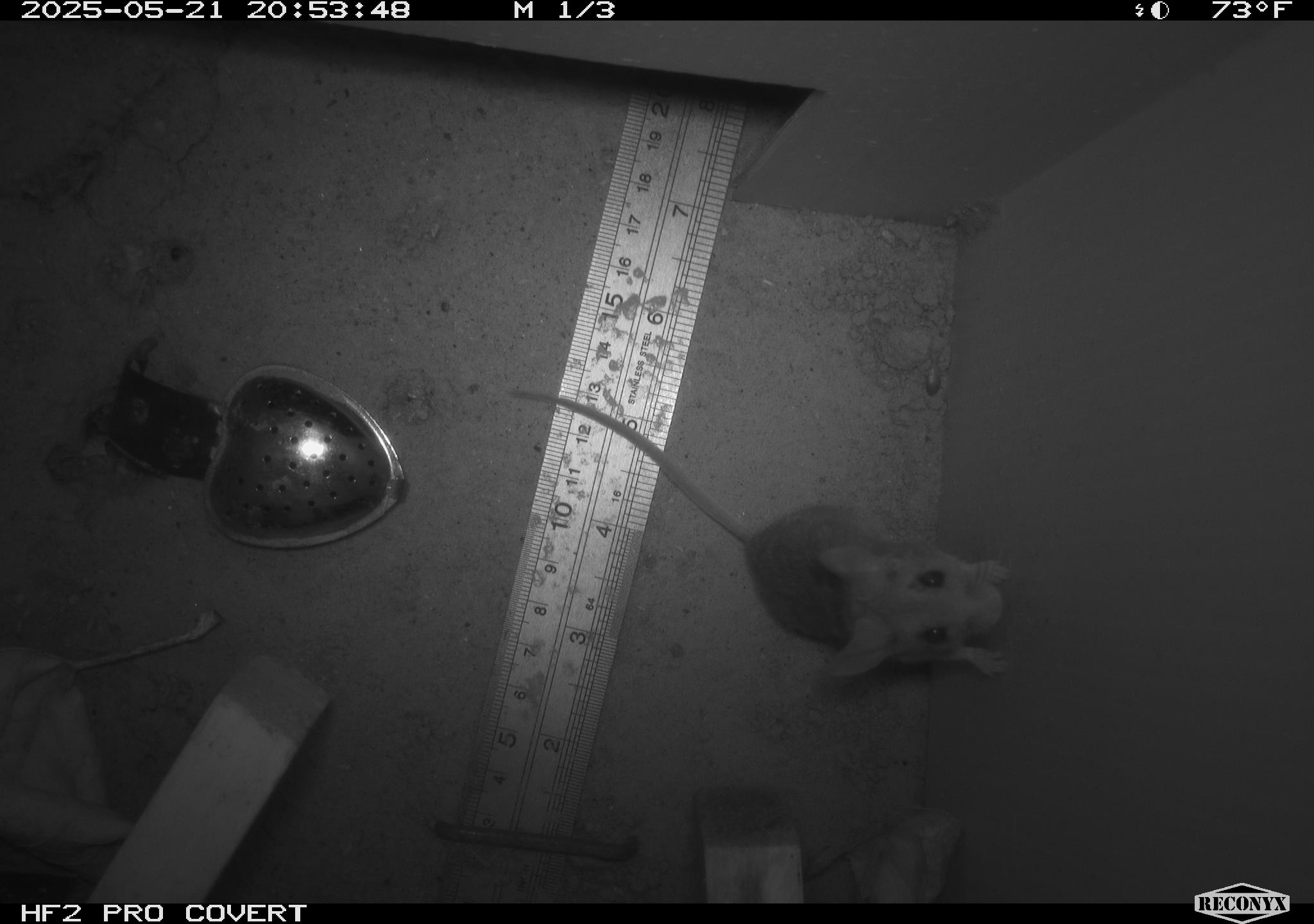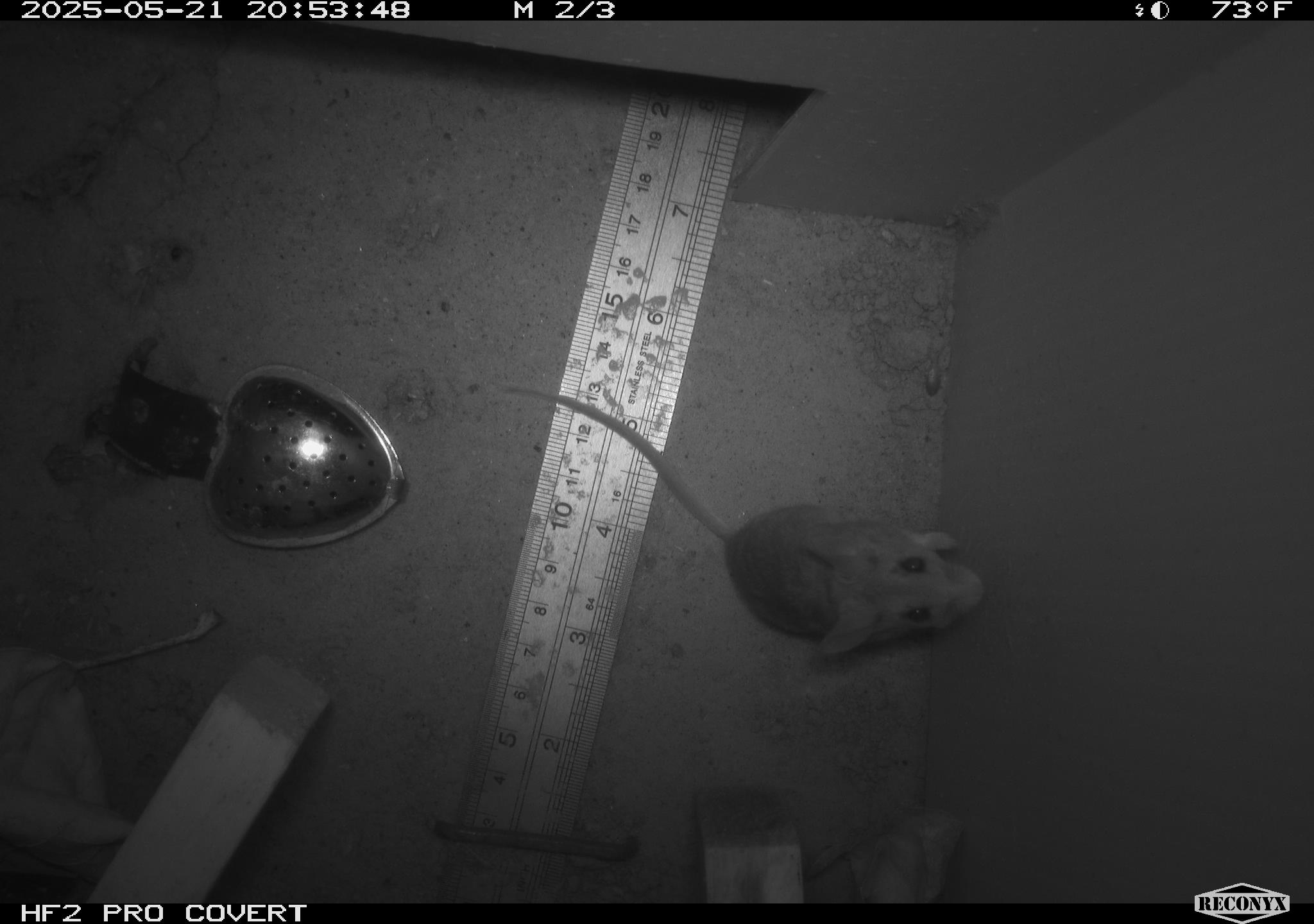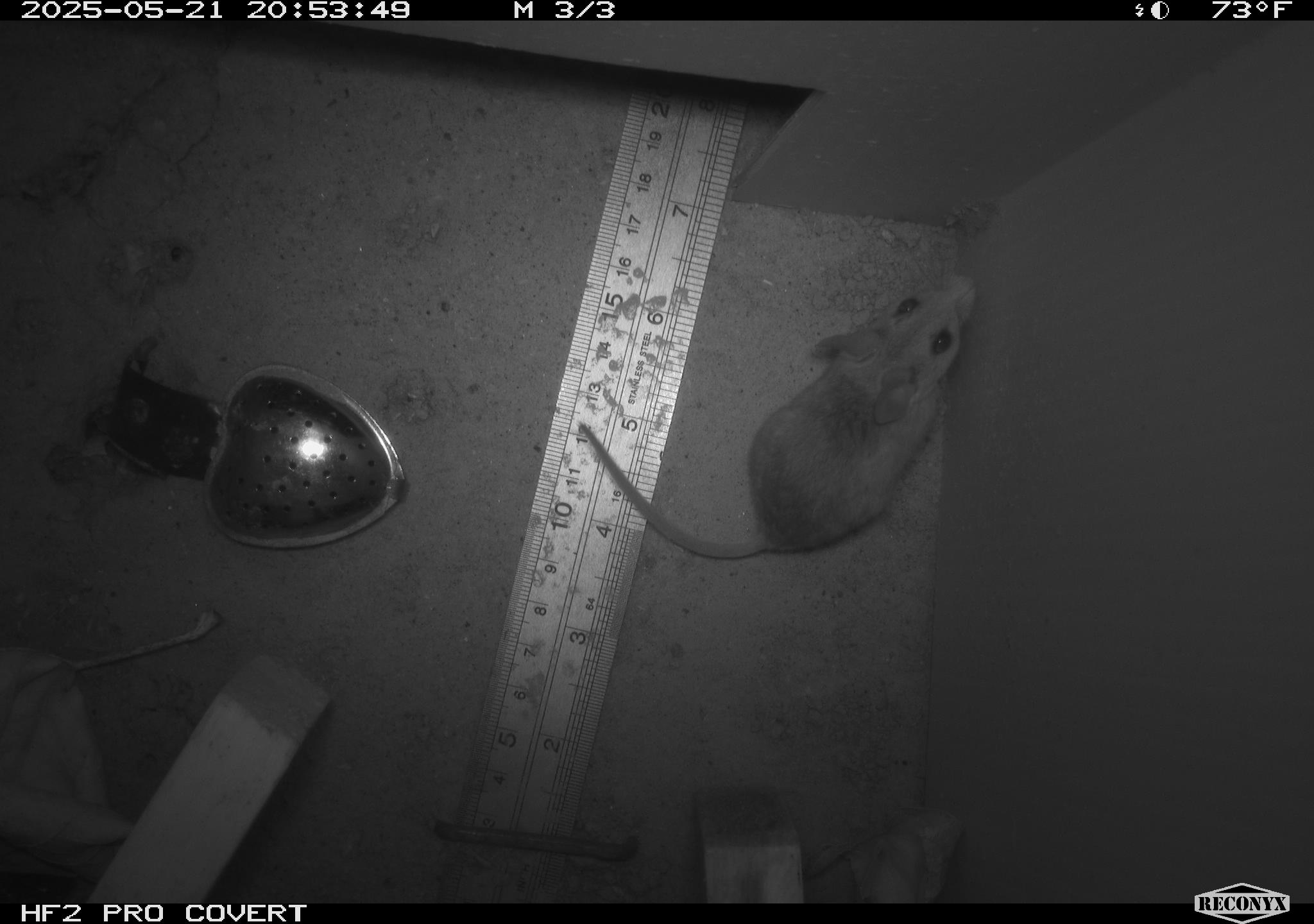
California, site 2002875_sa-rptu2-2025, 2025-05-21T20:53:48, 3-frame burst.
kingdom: Animalia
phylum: Chordata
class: Mammalia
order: Rodentia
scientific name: Rodentia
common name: mouse species